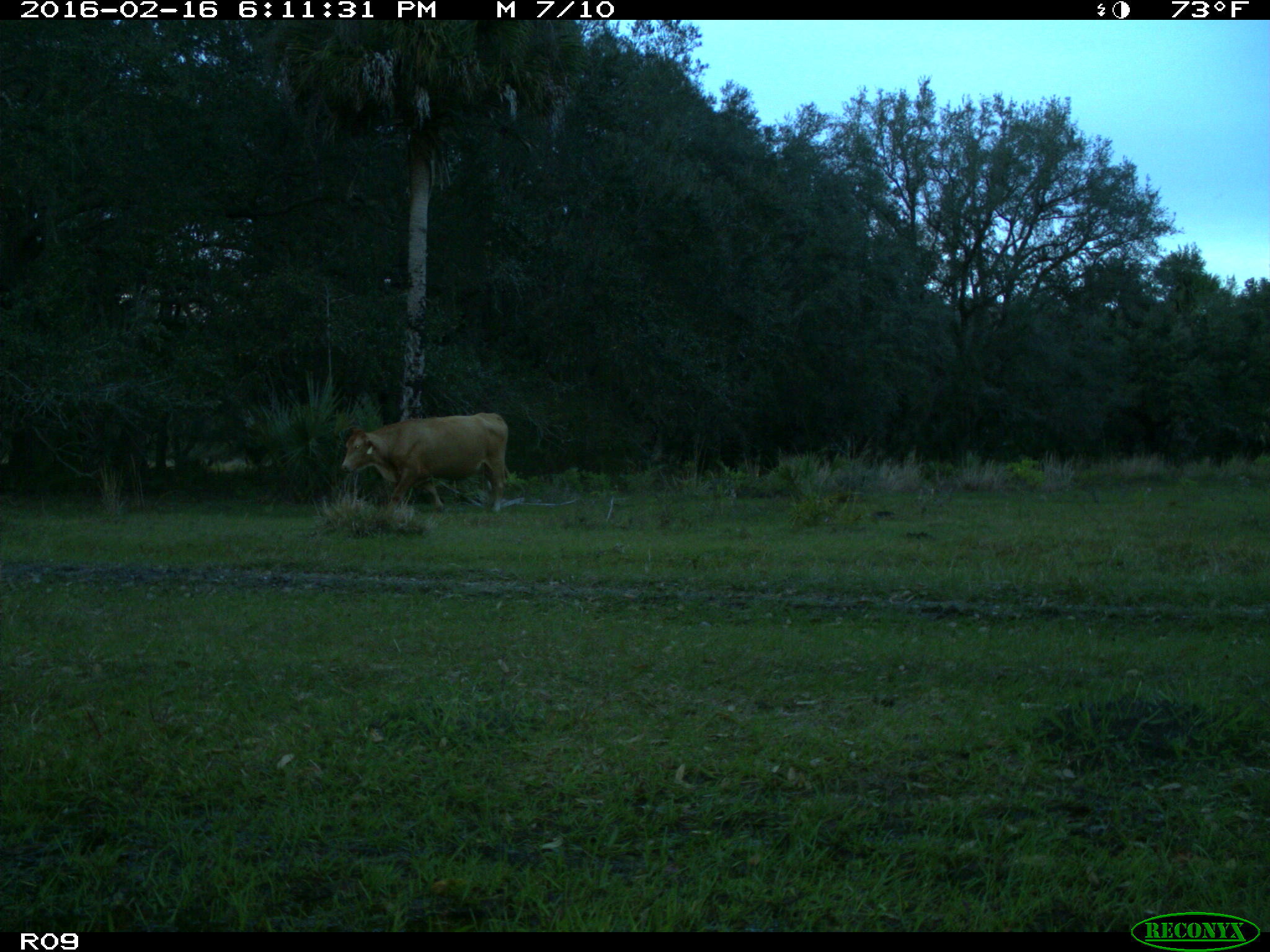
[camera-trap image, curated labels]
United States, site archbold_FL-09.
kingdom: Animalia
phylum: Chordata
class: Mammalia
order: Artiodactyla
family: Bovidae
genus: Bos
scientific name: Bos taurus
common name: domestic cow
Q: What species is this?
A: Bos taurus (domestic cow).